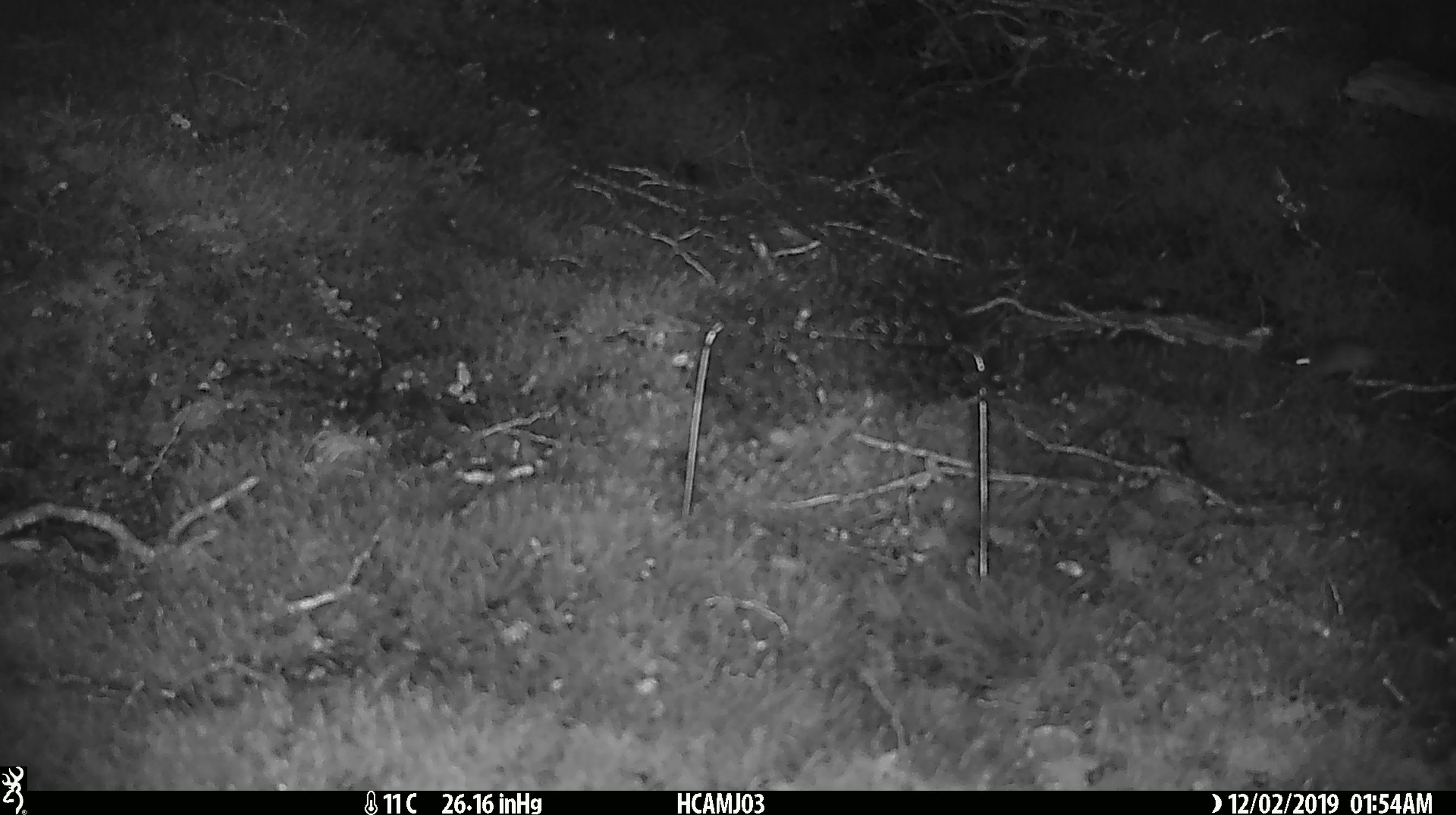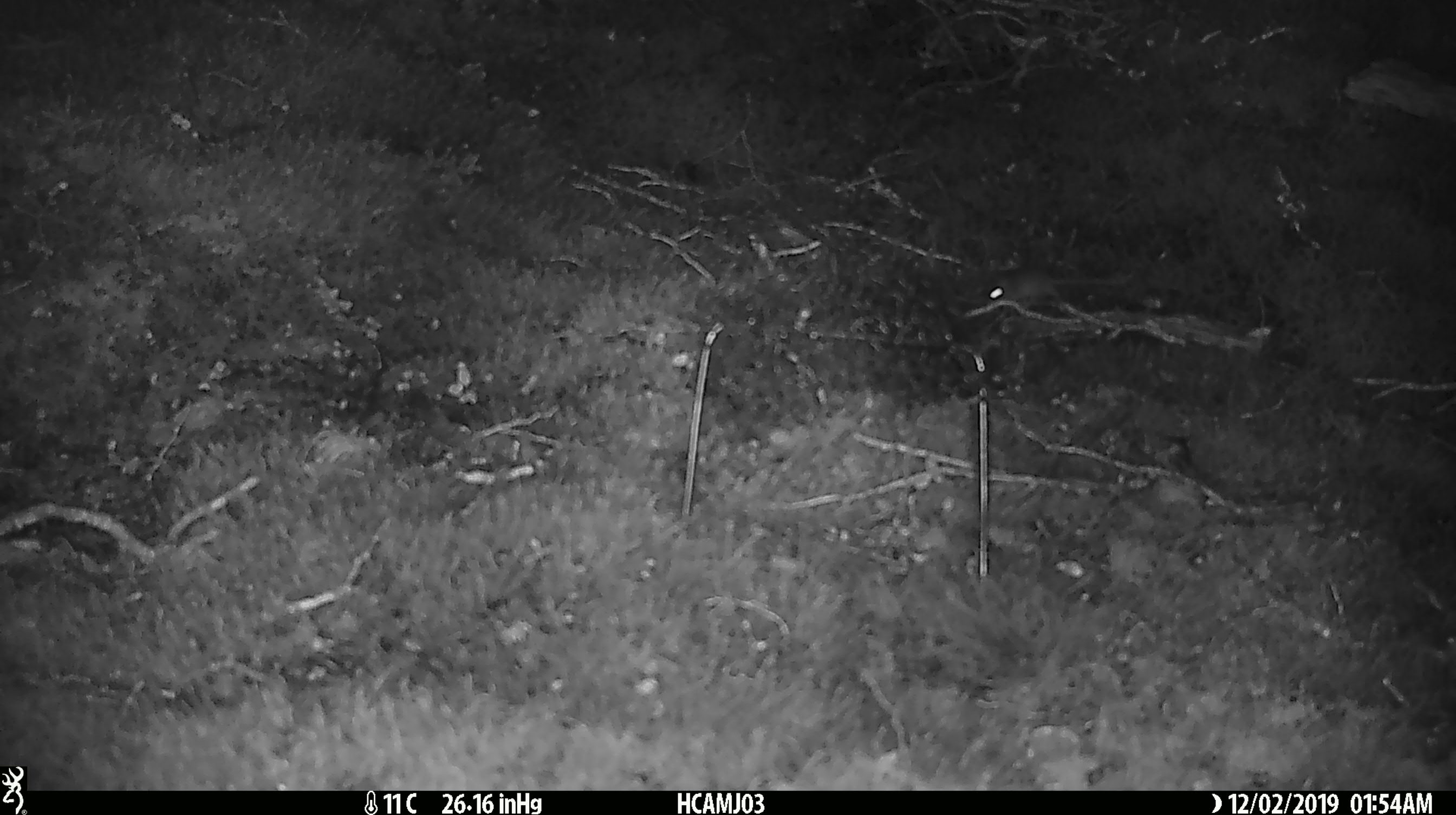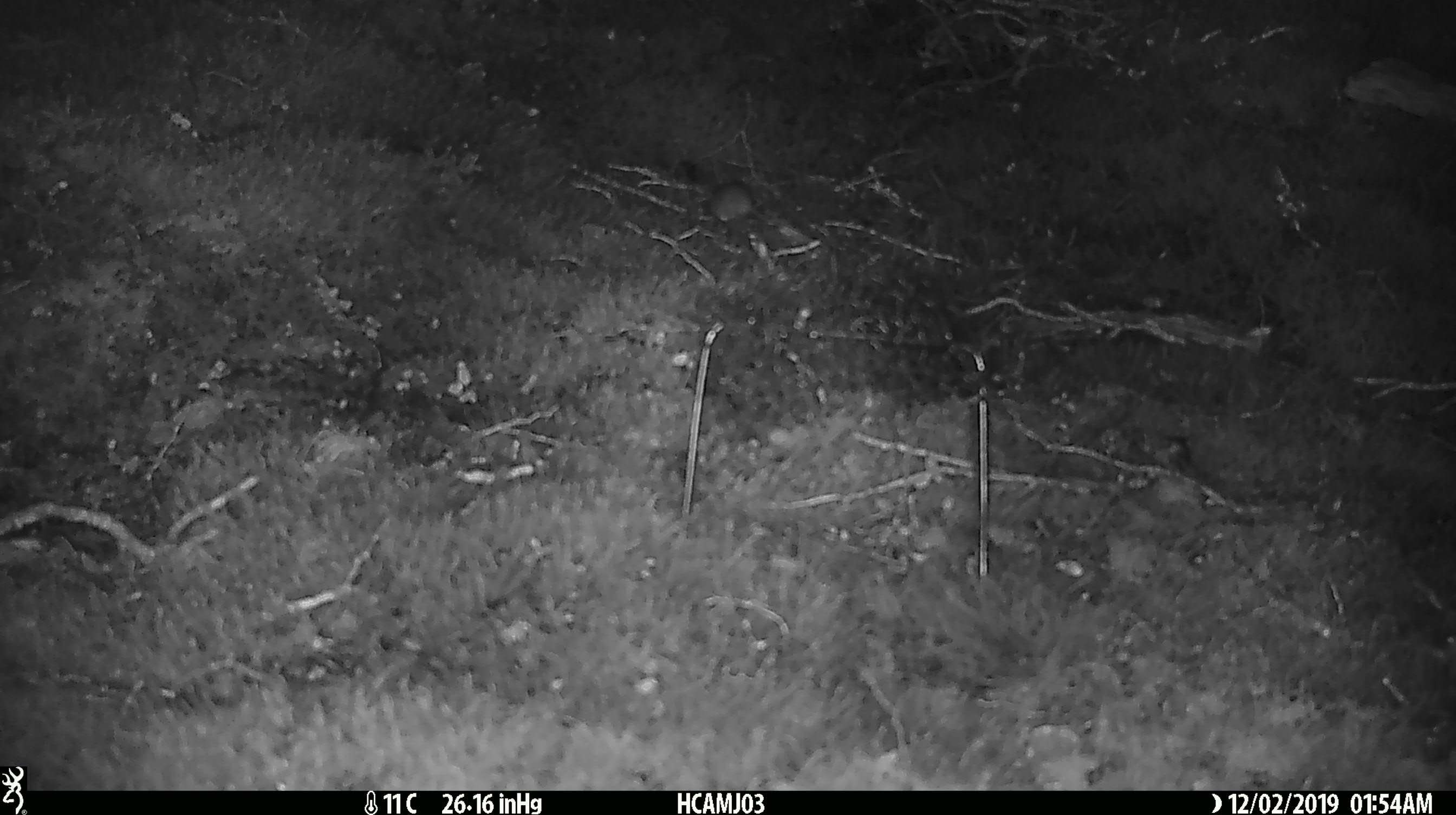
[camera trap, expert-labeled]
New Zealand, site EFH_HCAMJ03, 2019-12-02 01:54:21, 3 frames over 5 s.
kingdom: Animalia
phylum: Chordata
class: Mammalia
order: Rodentia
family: Muridae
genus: Mus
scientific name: Mus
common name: mouse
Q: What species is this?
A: Mouse (Mus).